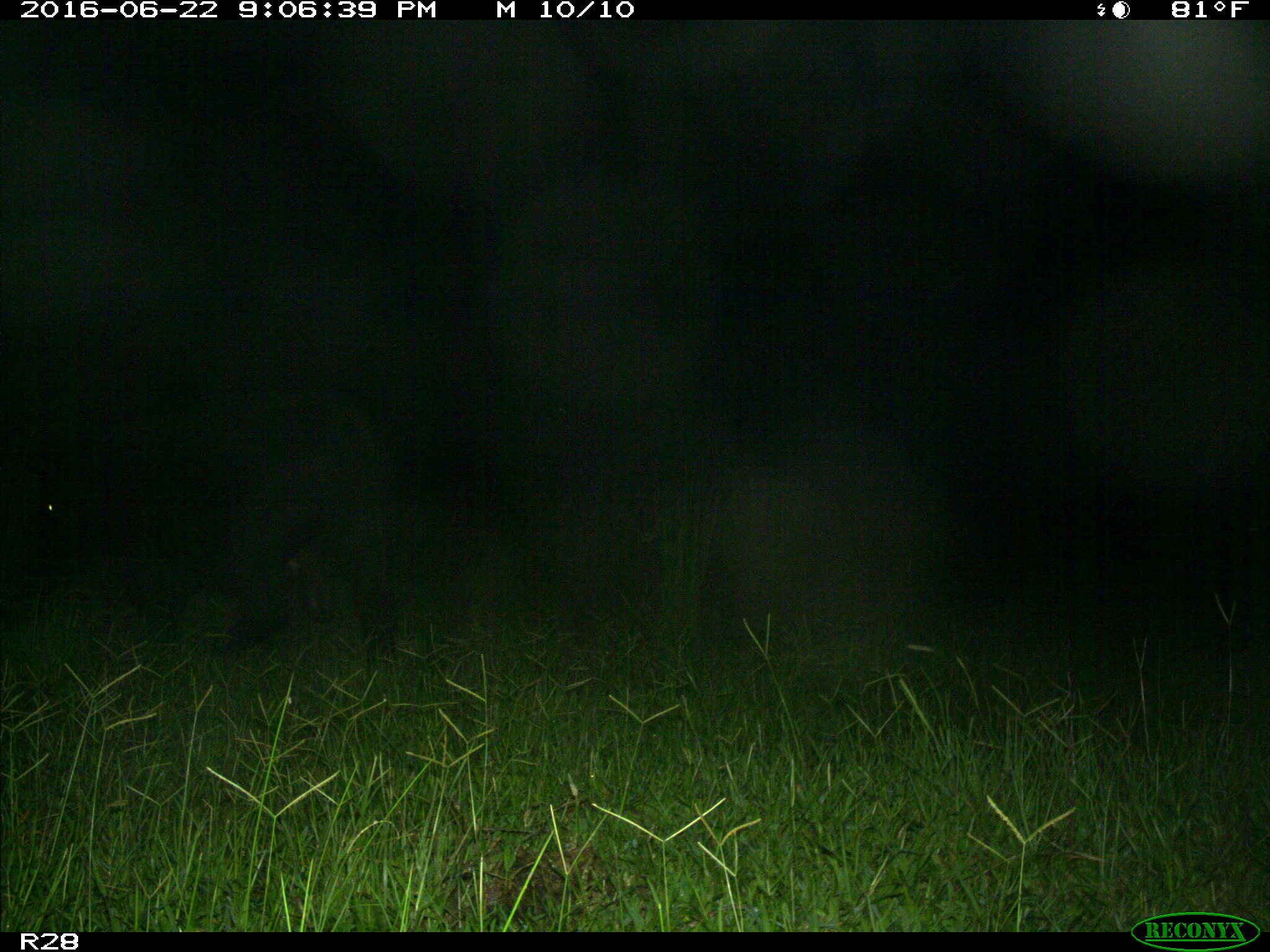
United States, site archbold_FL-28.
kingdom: Animalia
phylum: Chordata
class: Mammalia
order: Artiodactyla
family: Bovidae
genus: Bos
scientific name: Bos taurus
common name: domestic cow